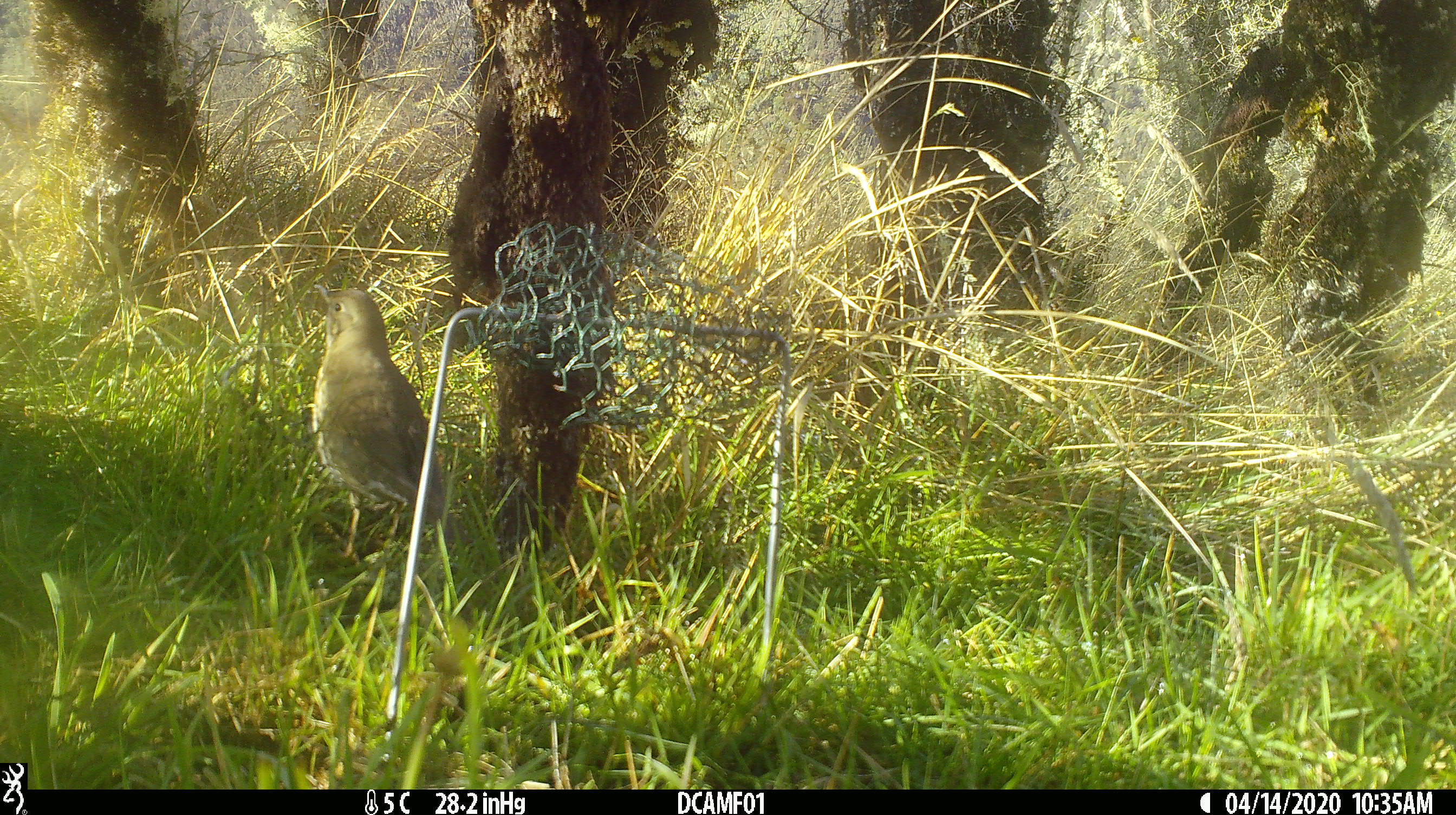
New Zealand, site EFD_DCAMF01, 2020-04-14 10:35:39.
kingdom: Animalia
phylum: Chordata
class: Aves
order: Passeriformes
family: Turdidae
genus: Turdus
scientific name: Turdus philomelos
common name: song thrush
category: thrush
Thrush (song thrush) (Turdus philomelos).